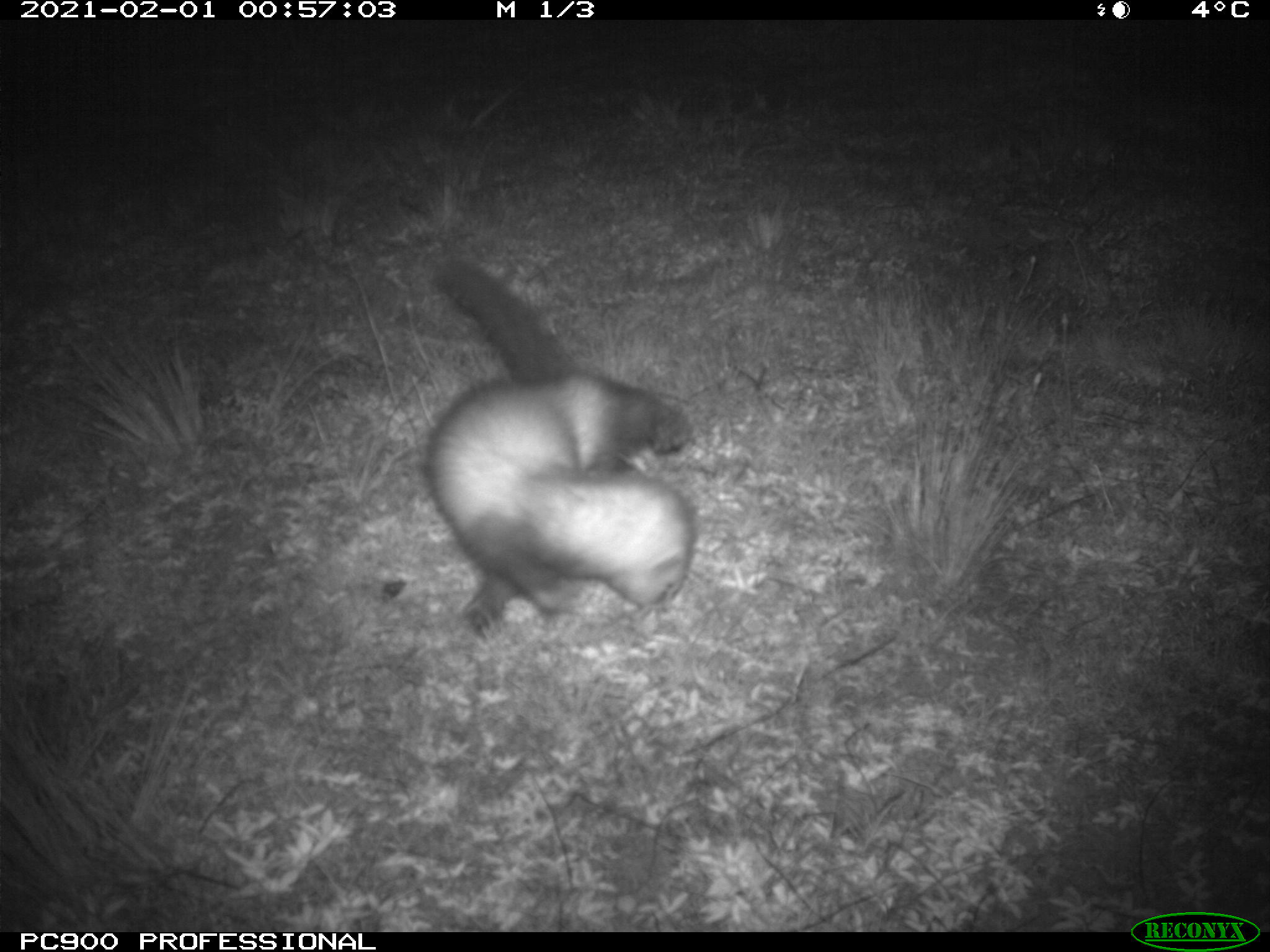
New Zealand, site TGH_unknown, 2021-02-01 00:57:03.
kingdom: Animalia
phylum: Chordata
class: Mammalia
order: Carnivora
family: Mustelidae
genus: Mustela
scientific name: Mustela furo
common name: ferret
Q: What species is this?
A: Ferret (Mustela furo).